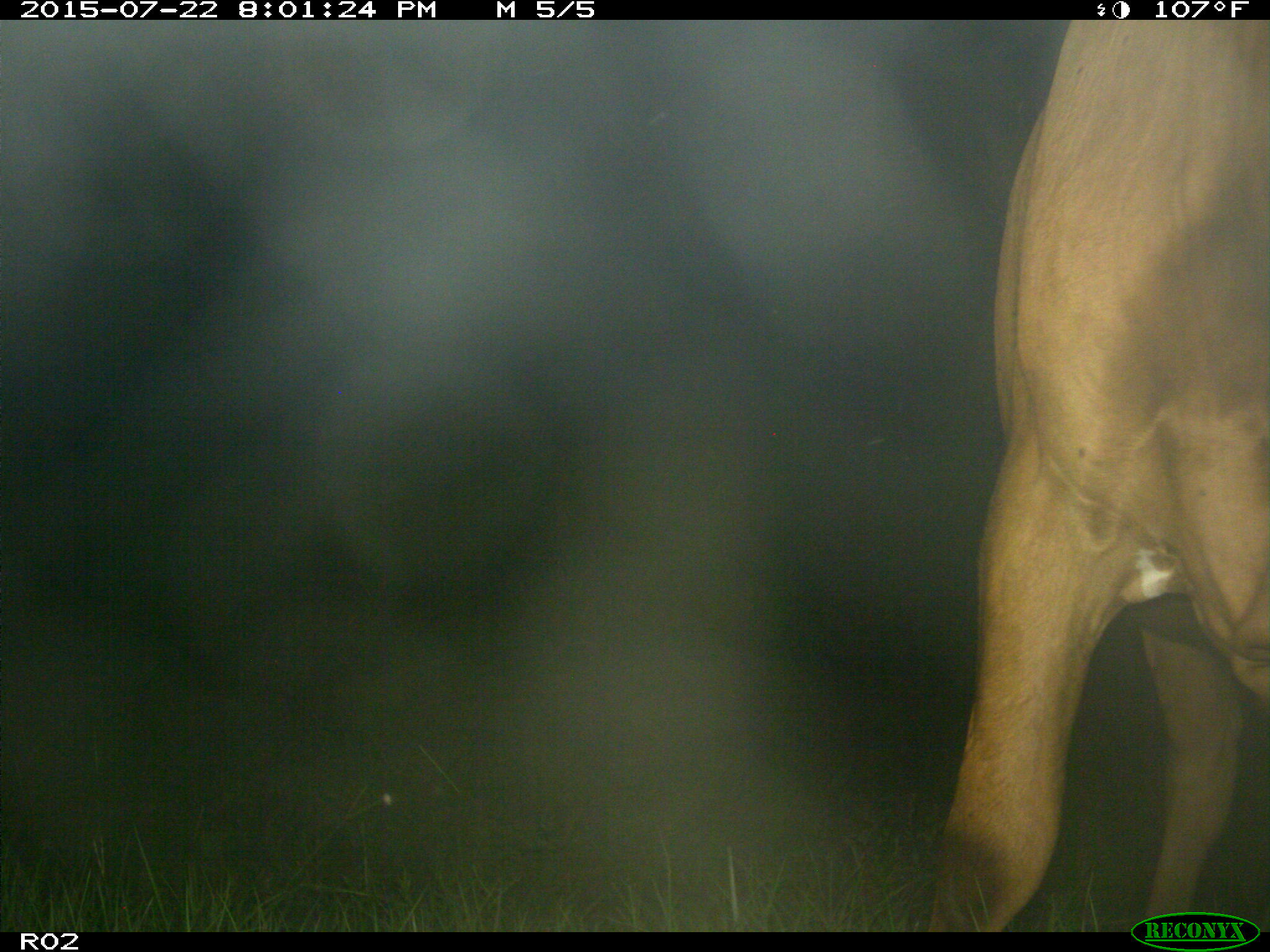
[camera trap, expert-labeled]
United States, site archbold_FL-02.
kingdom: Animalia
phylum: Chordata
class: Mammalia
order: Artiodactyla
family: Bovidae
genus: Bos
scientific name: Bos taurus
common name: domestic cow